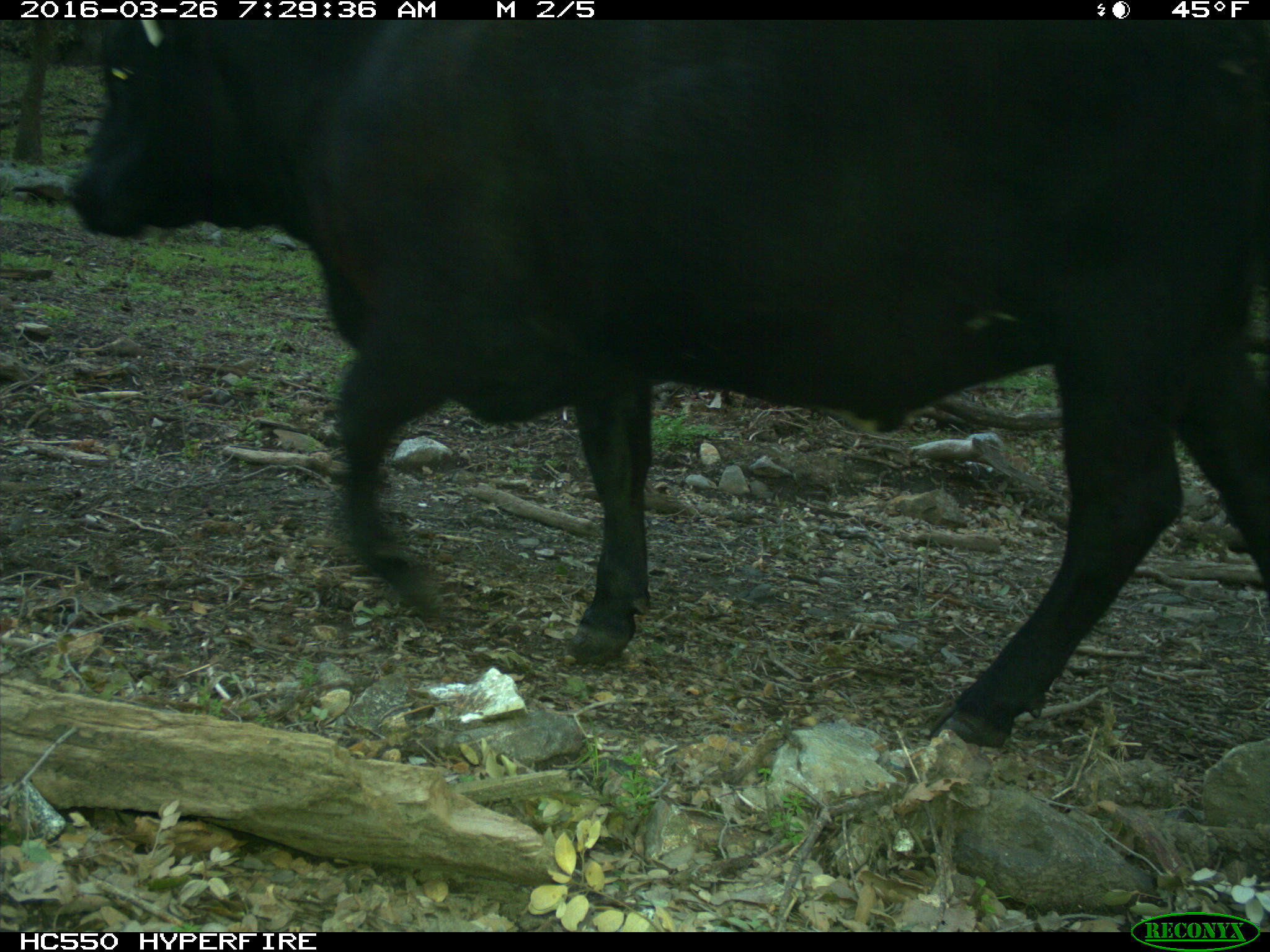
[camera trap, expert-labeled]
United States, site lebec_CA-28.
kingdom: Animalia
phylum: Chordata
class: Mammalia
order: Artiodactyla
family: Bovidae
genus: Bos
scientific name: Bos taurus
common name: domestic cow